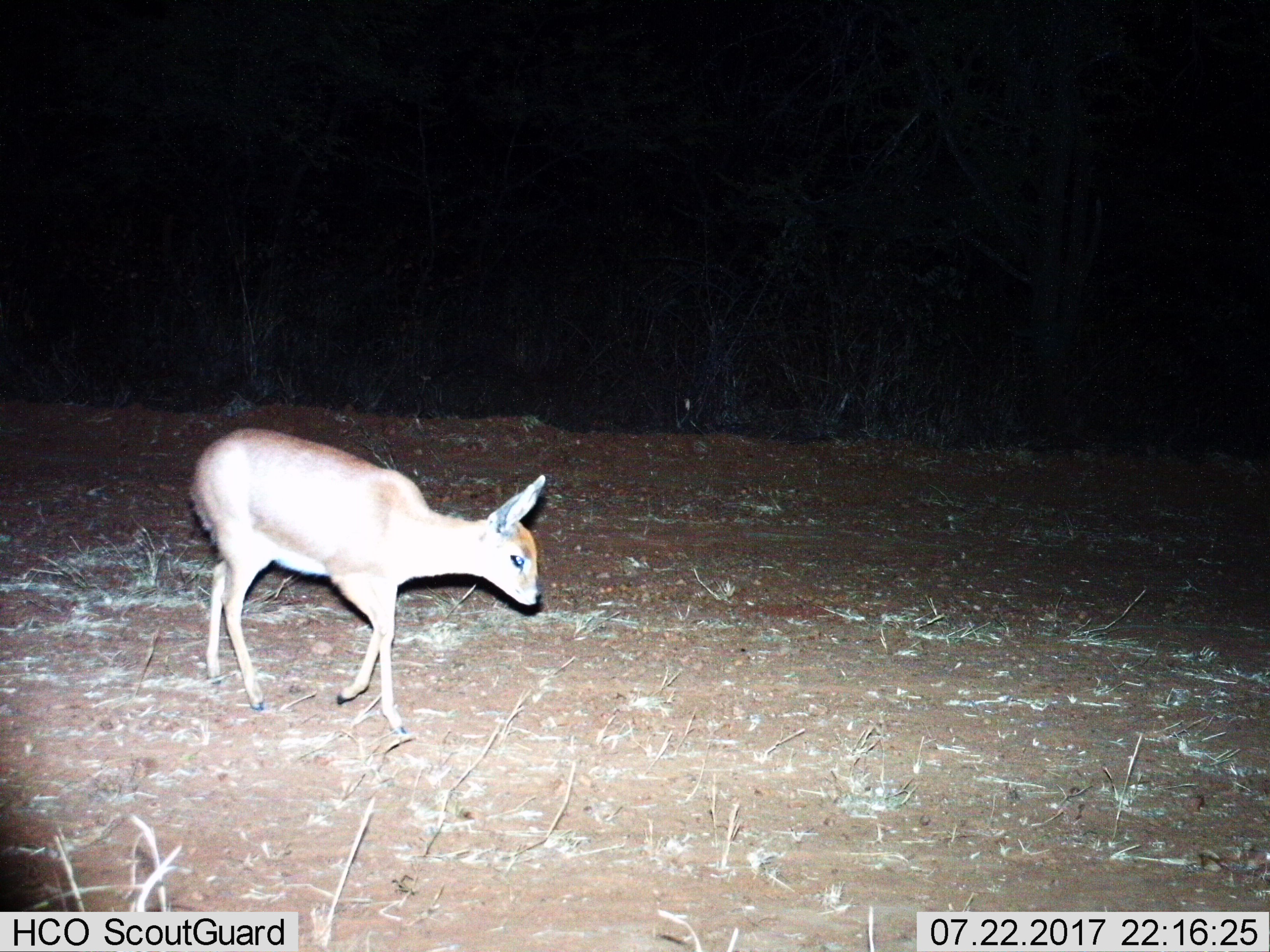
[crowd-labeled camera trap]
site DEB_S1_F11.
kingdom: Animalia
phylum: Chordata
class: Mammalia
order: Artiodactyla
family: Bovidae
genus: Raphicerus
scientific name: Raphicerus campestris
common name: steenbok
Steenbok (Raphicerus campestris), count 1. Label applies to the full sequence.